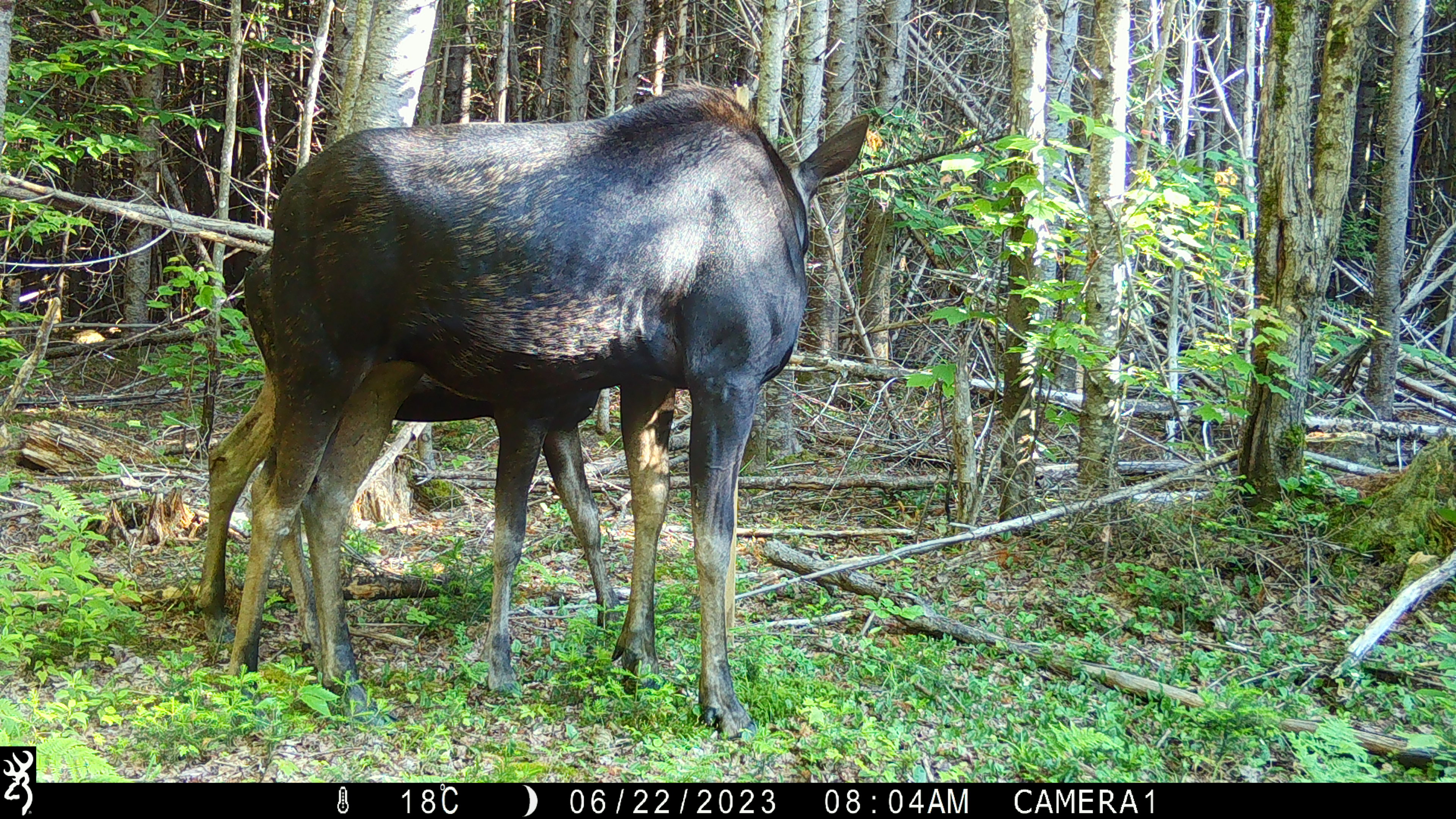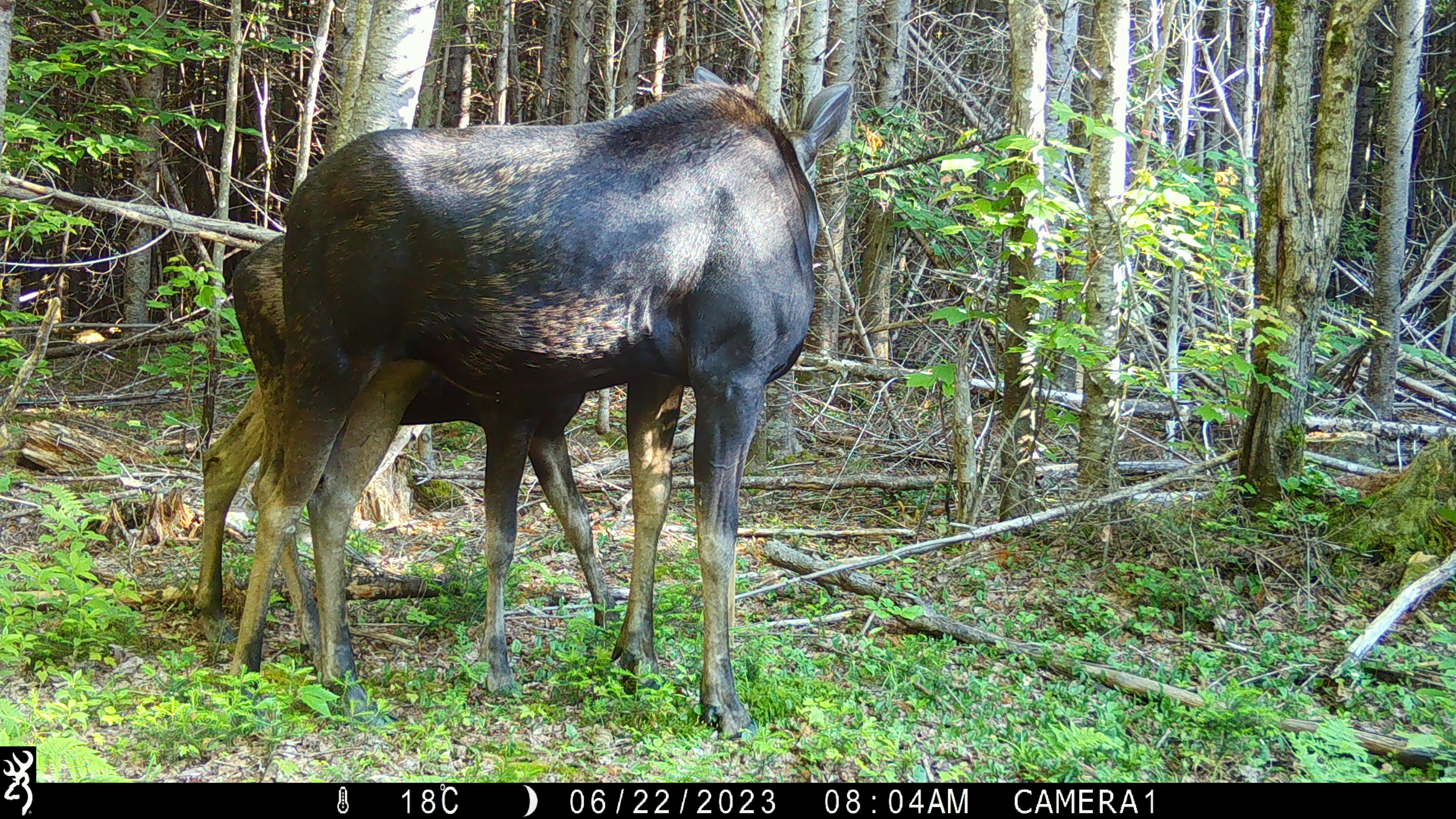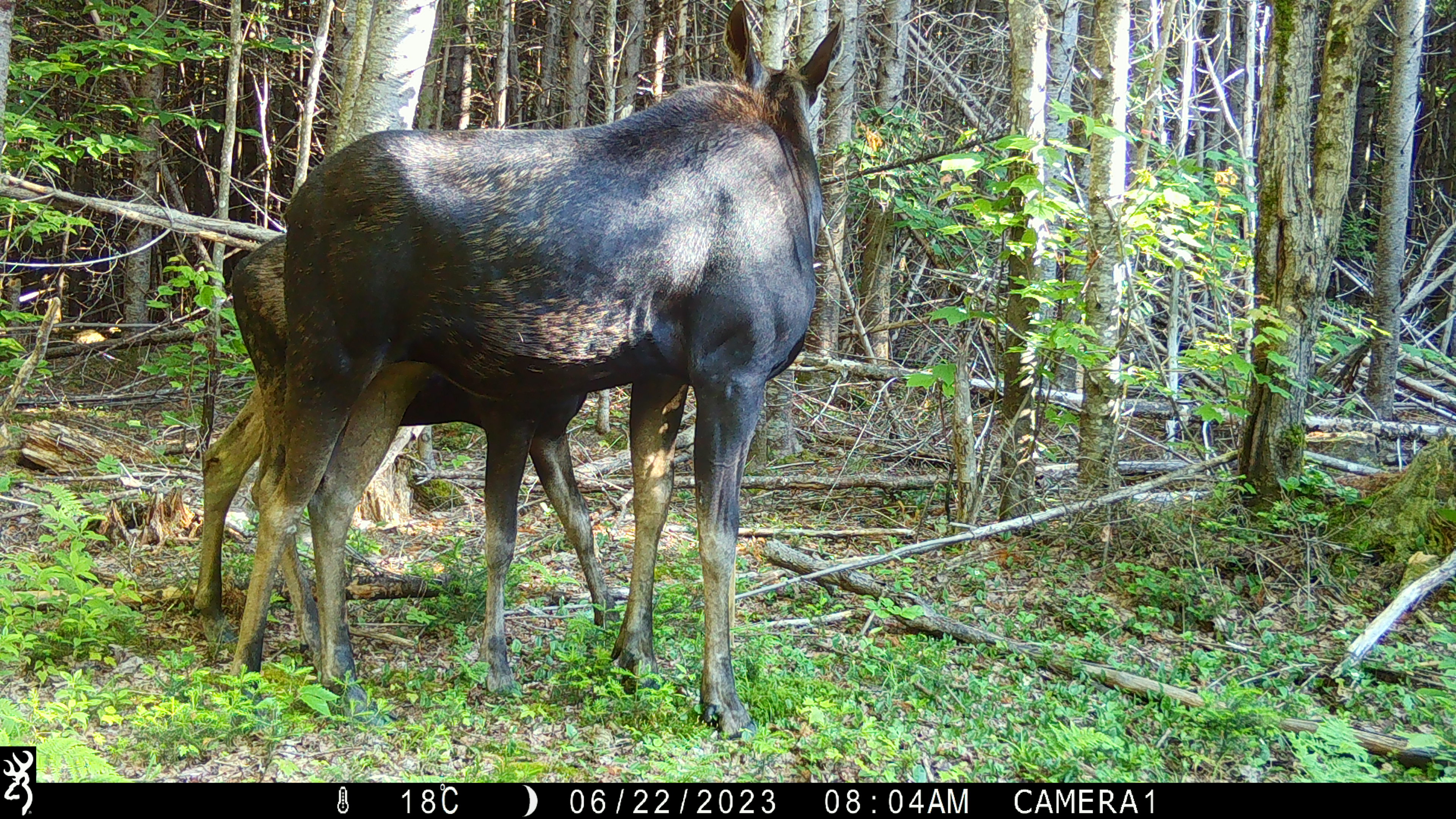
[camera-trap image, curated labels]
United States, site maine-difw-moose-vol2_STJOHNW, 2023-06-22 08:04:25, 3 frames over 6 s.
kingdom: Animalia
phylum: Chordata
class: Mammalia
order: Artiodactyla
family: Cervidae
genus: Alces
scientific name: Alces alces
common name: moose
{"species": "moose (Alces alces)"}